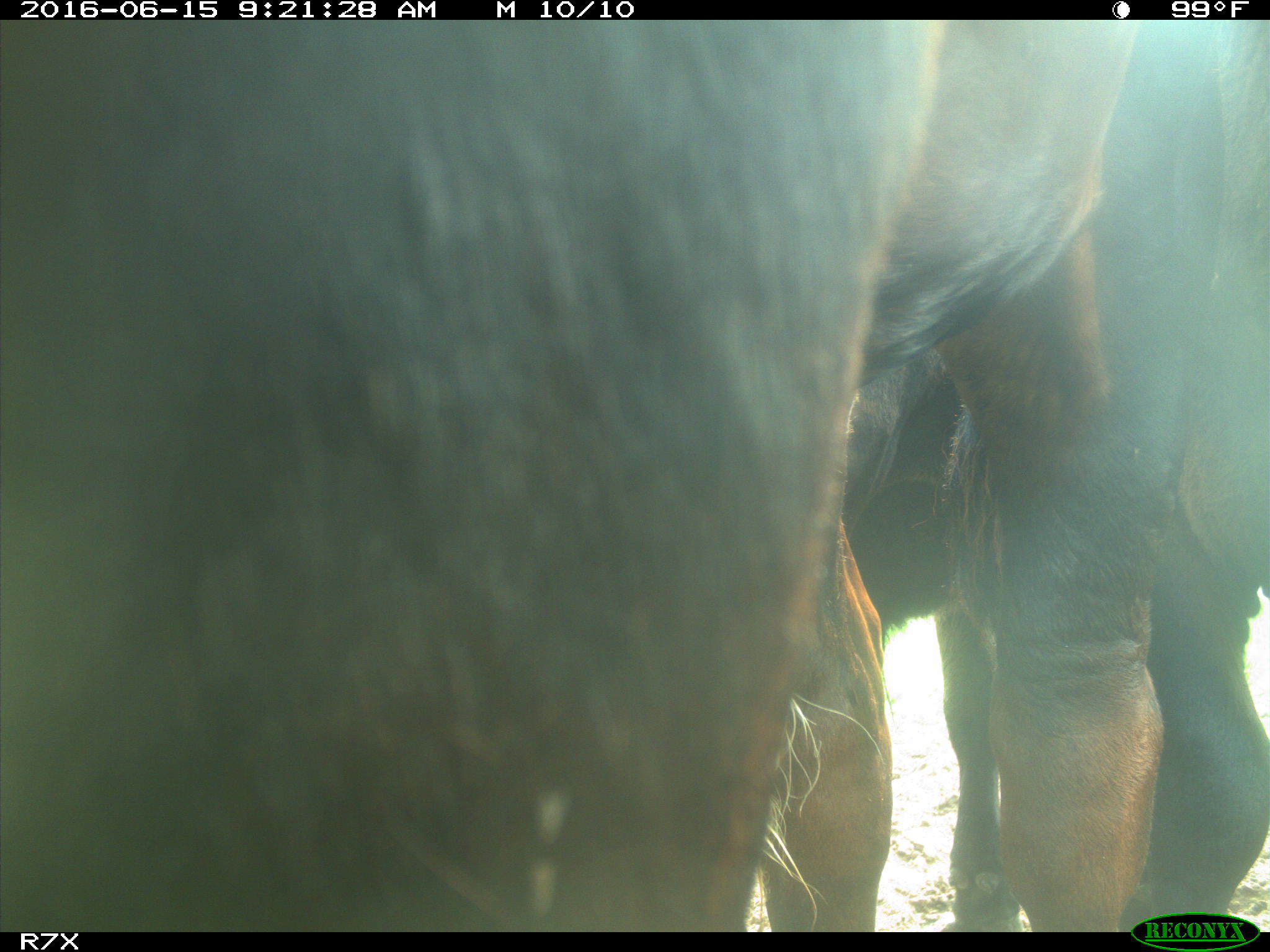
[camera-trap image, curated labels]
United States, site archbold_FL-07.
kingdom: Animalia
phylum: Chordata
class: Mammalia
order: Artiodactyla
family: Bovidae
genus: Bos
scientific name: Bos taurus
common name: domestic cow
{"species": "Bos taurus (domestic cow)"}